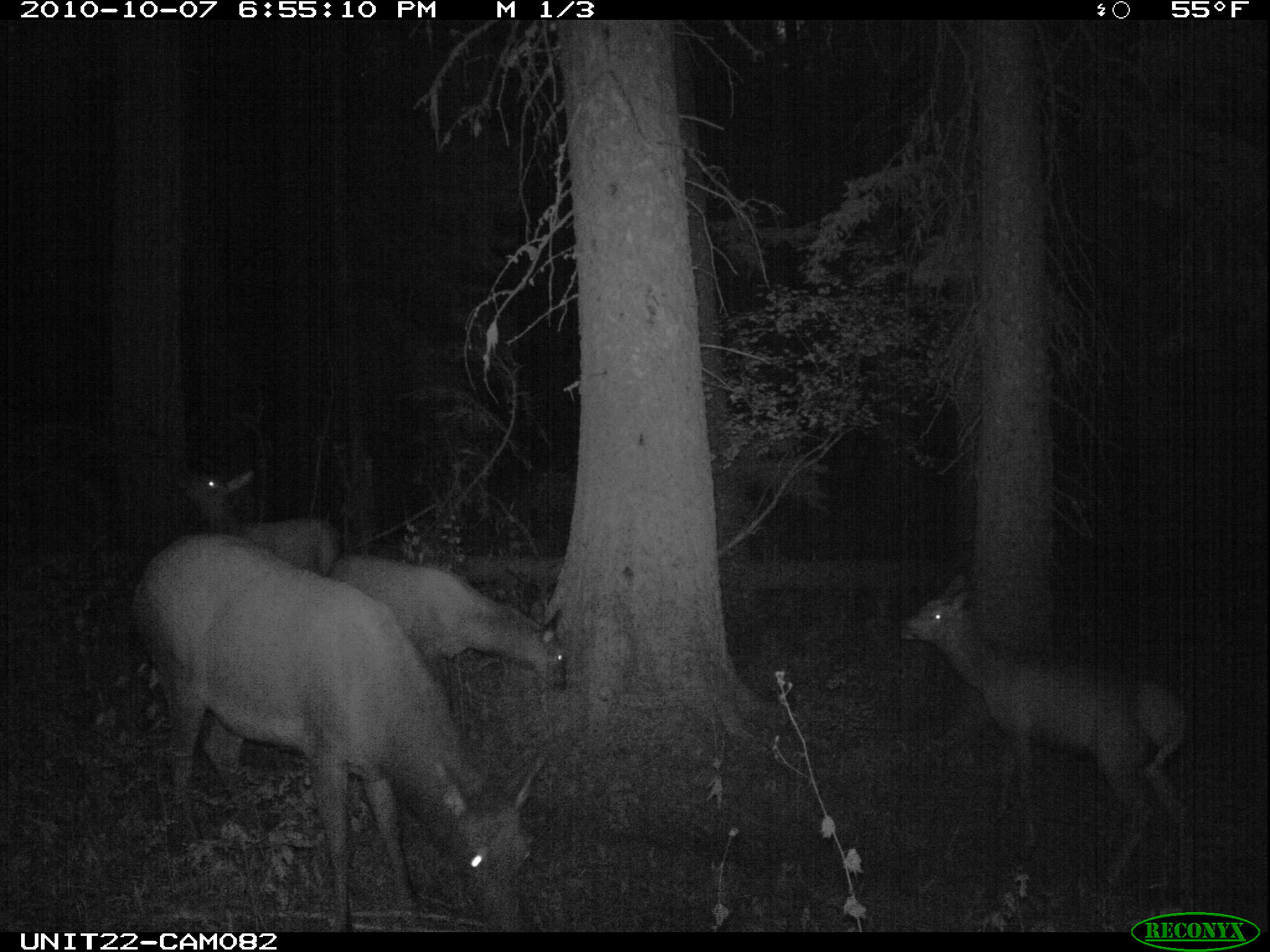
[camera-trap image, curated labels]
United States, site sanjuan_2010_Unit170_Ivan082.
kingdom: Animalia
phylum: Chordata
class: Mammalia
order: Artiodactyla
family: Cervidae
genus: Cervus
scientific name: Cervus elaphus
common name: red deer